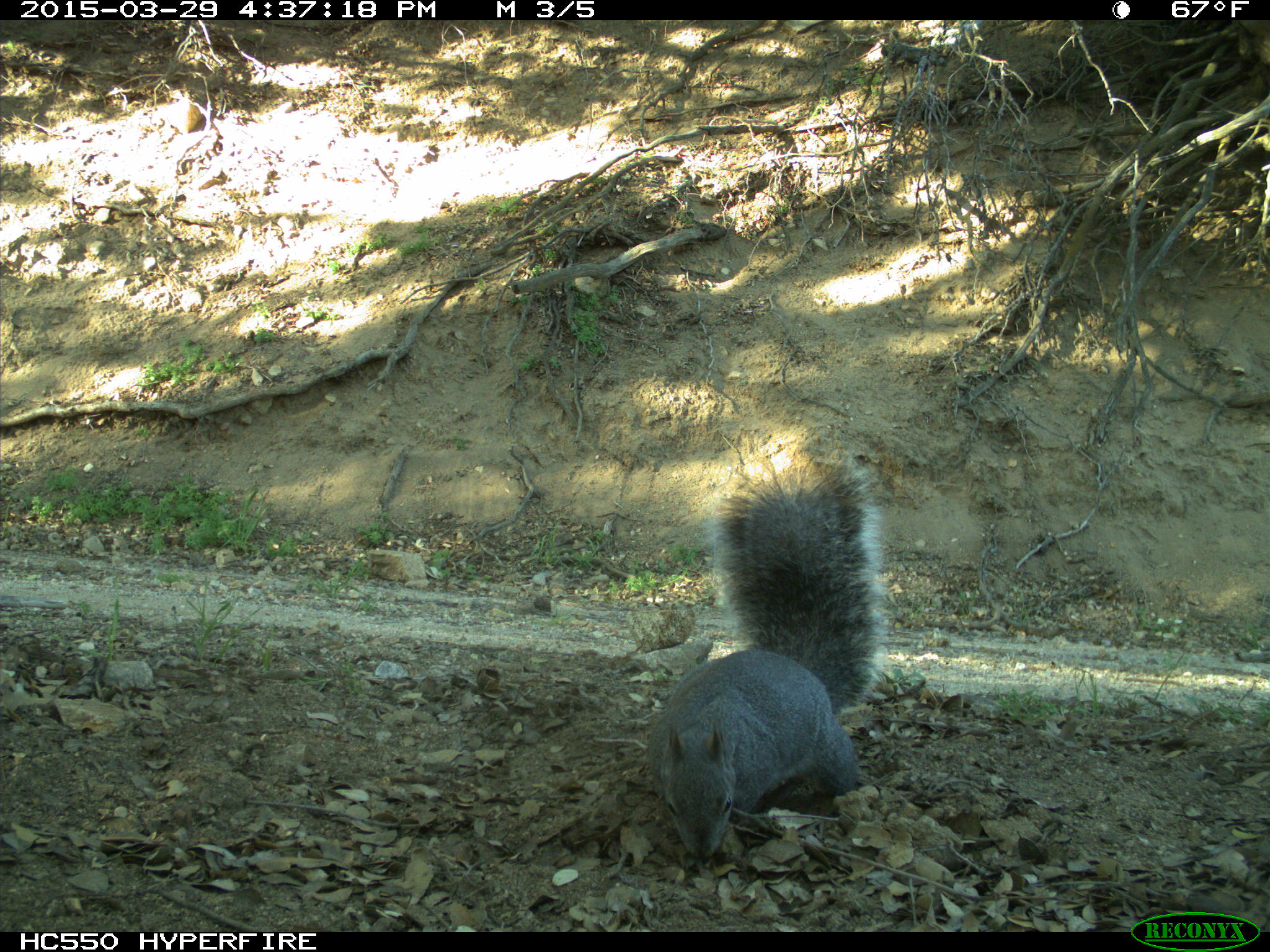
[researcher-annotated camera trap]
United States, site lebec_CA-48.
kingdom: Animalia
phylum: Chordata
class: Mammalia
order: Rodentia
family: Sciuridae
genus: Sciurus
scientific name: Sciurus carolinensis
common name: eastern gray squirrel